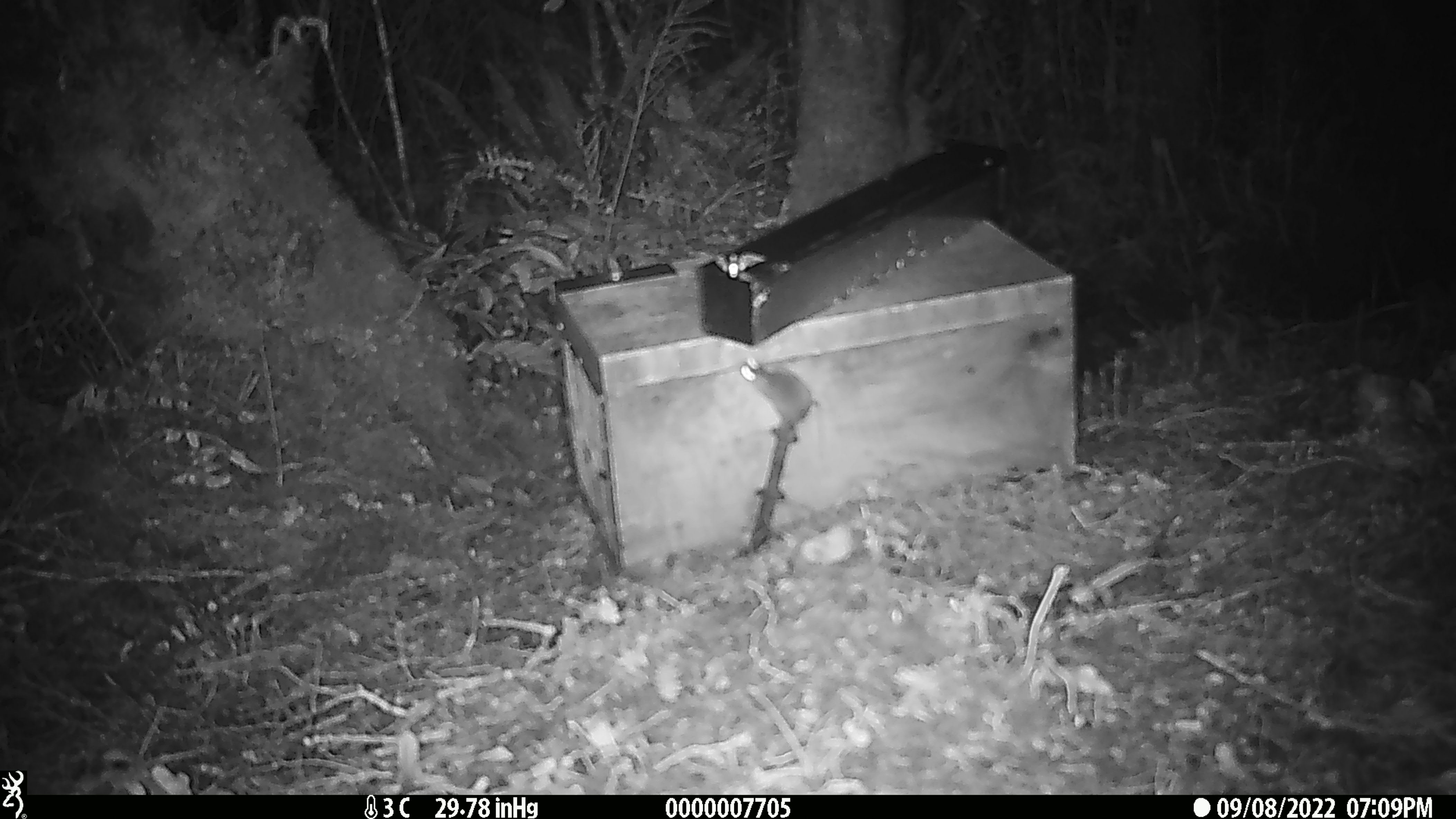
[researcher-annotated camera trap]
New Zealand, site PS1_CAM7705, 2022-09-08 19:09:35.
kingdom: Animalia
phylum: Chordata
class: Mammalia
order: Rodentia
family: Muridae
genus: Mus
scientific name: Mus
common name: mouse